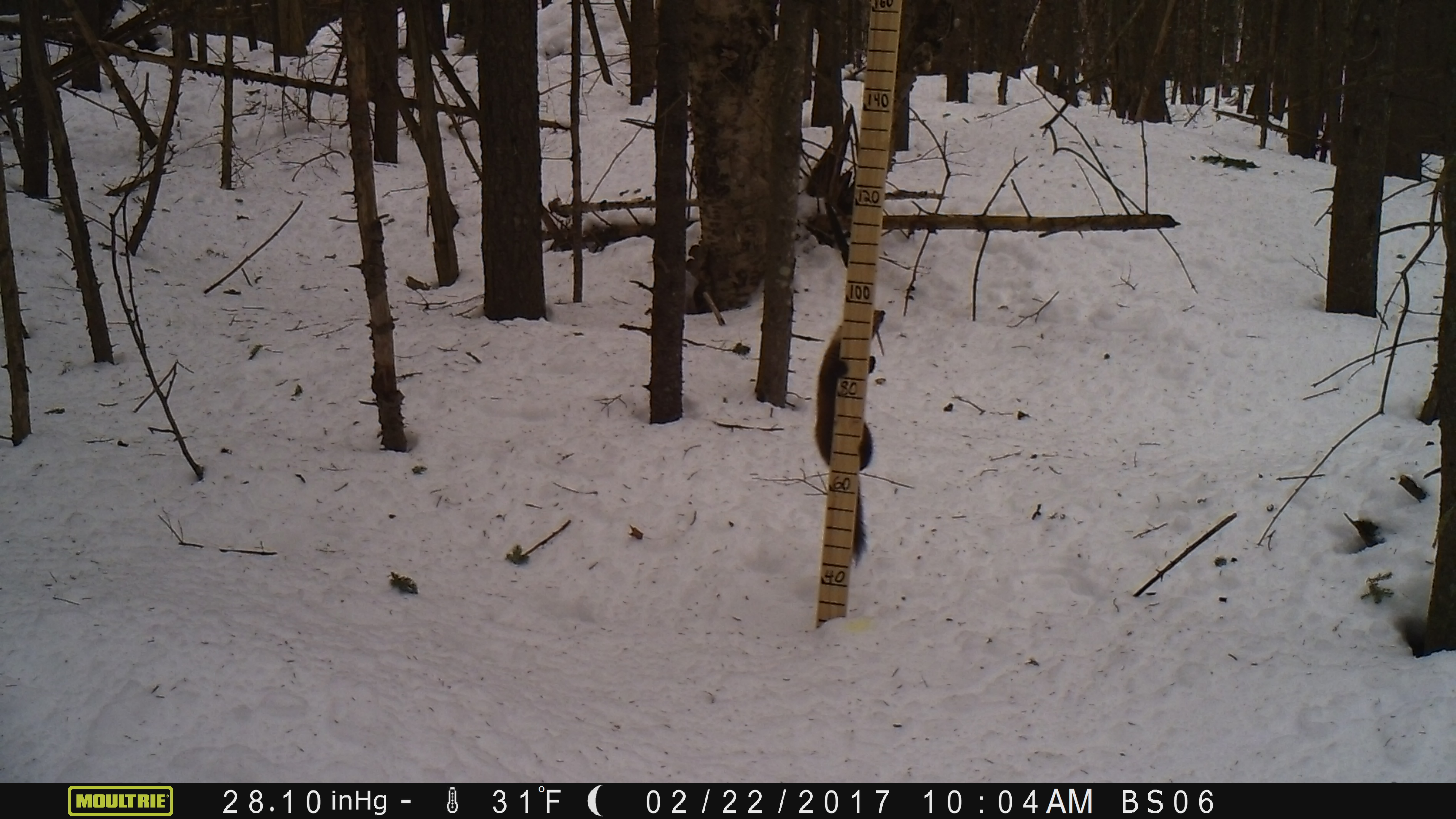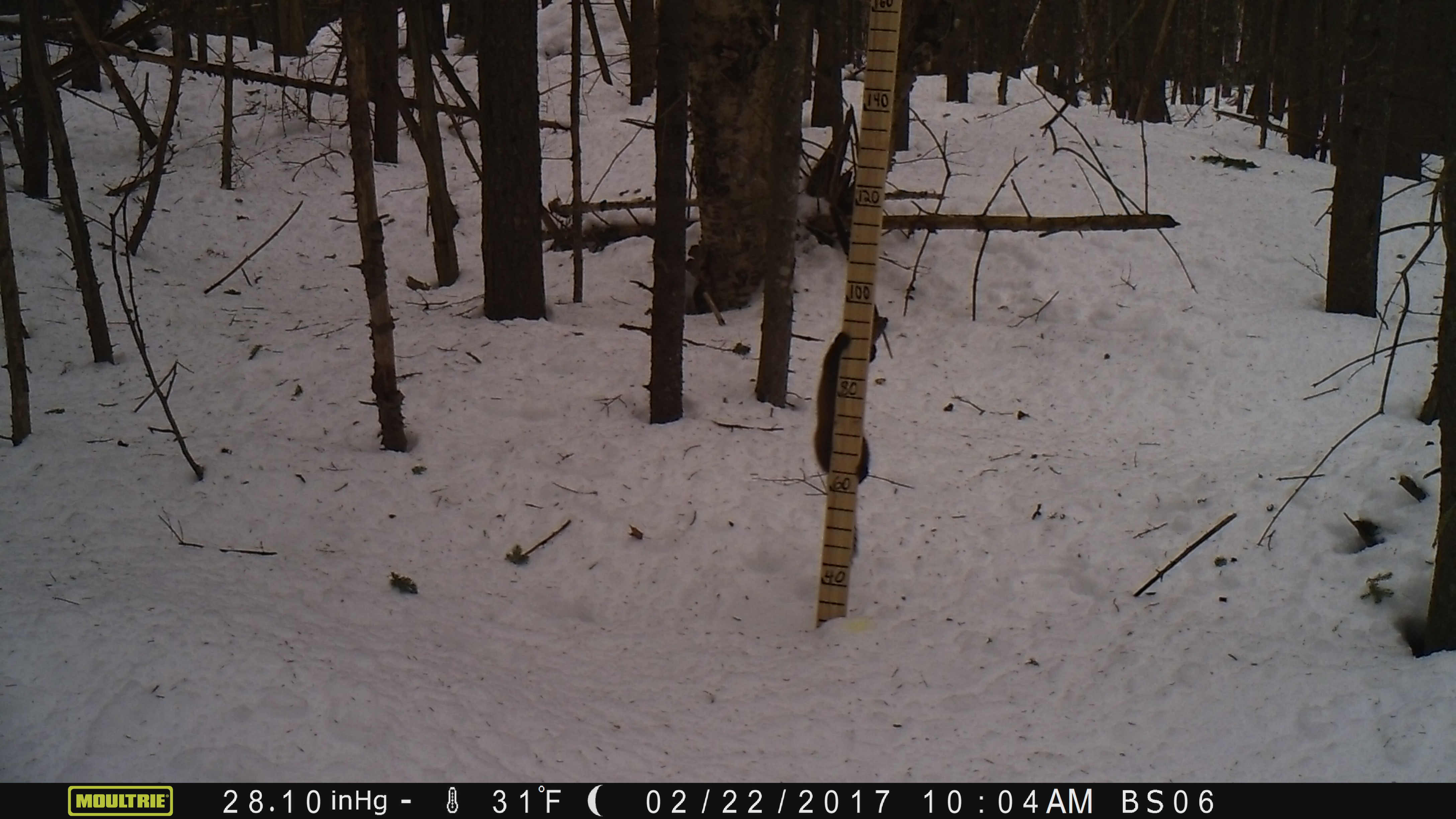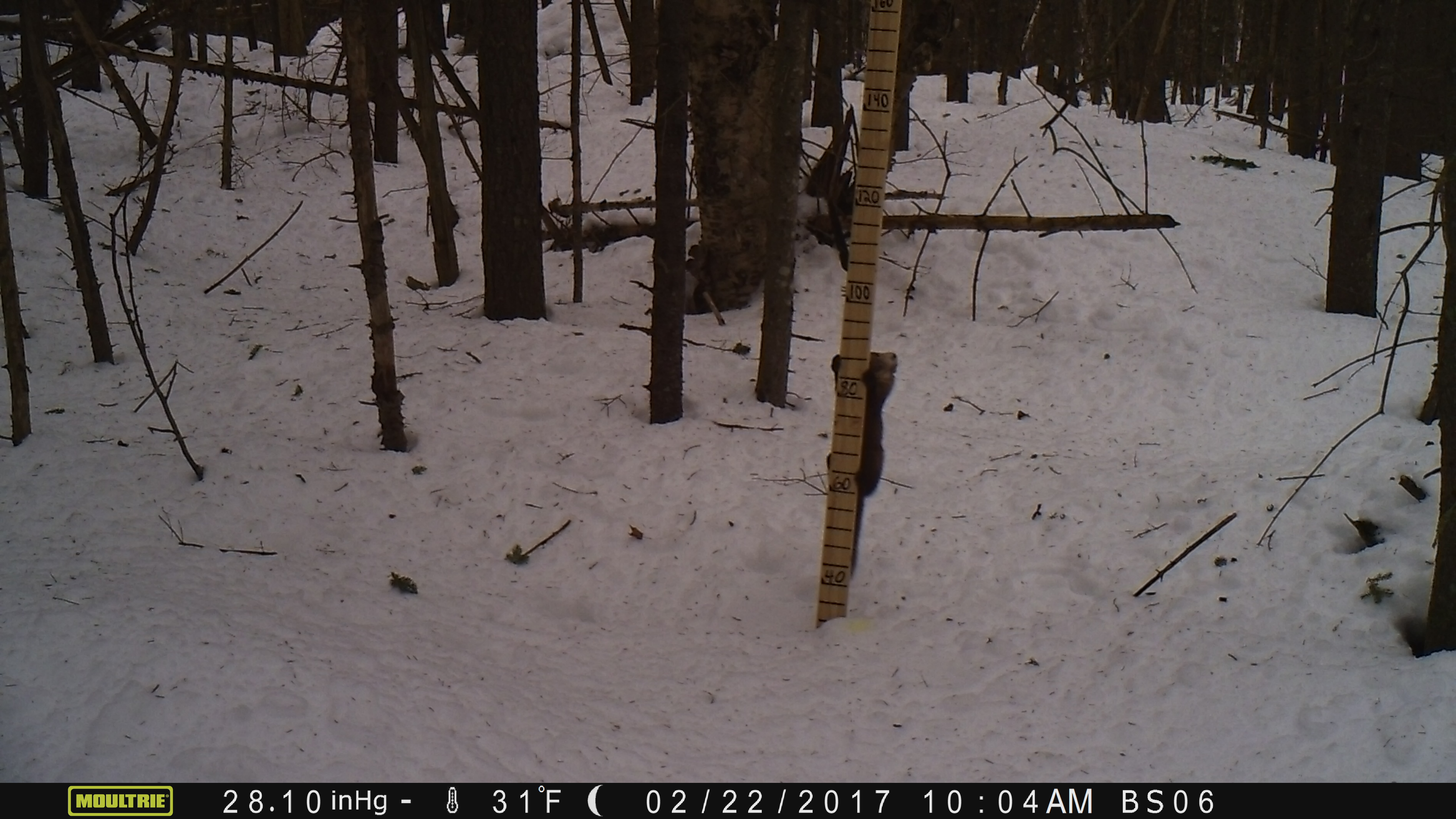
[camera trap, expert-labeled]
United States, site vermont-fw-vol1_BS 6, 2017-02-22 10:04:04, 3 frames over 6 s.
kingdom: Animalia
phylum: Chordata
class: Mammalia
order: Carnivora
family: Mustelidae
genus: Martes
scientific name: Martes americana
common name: american marten